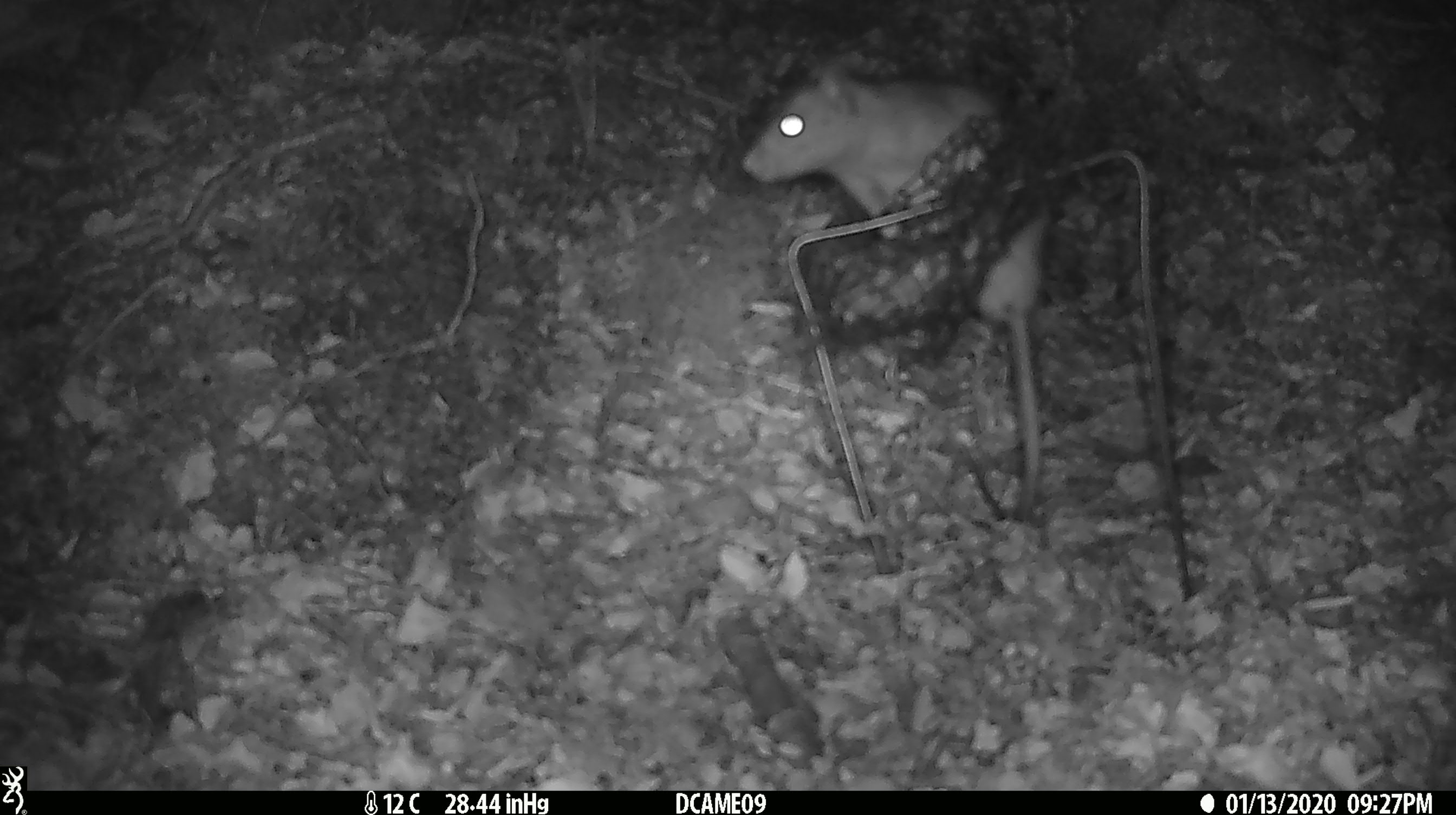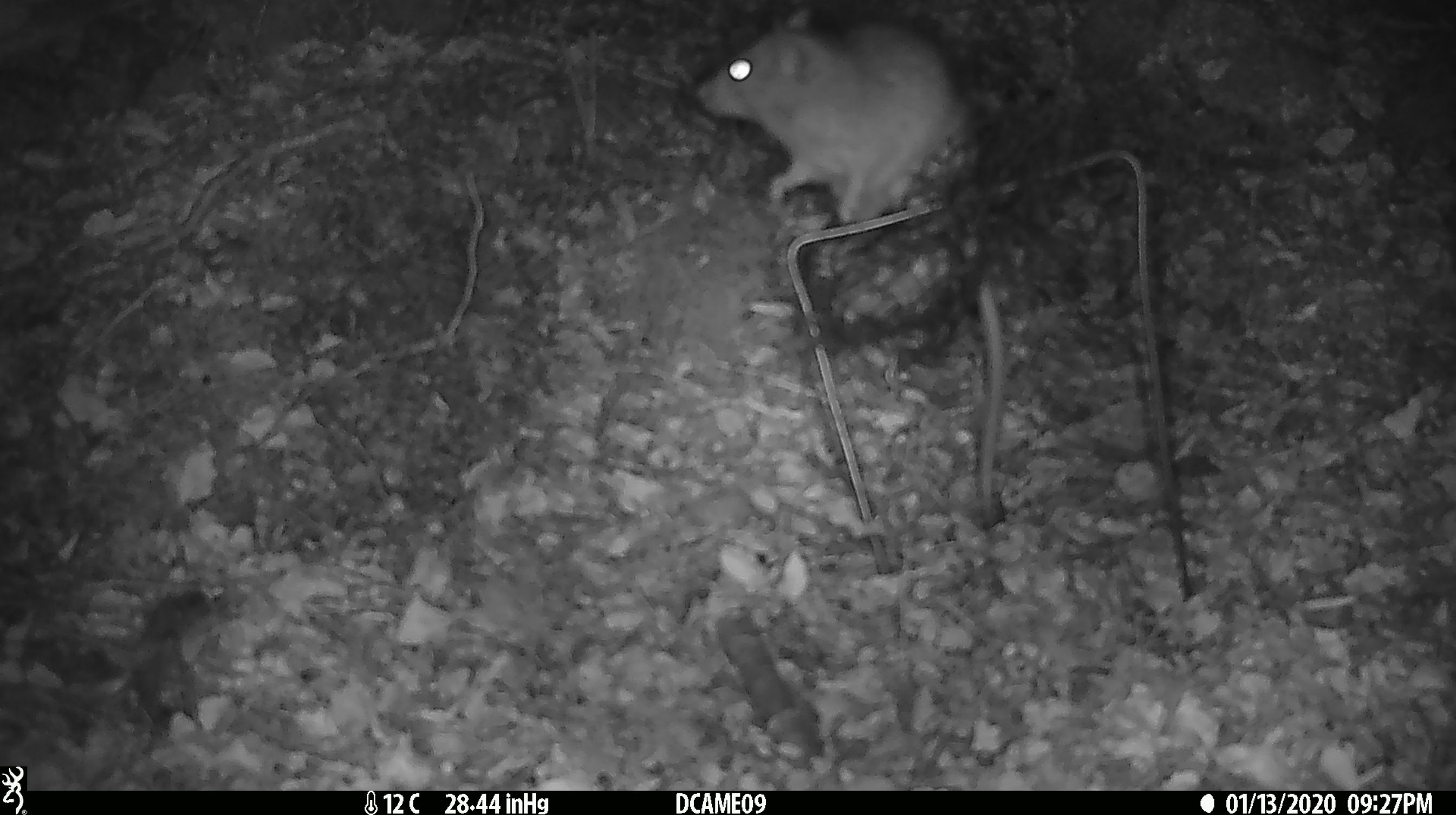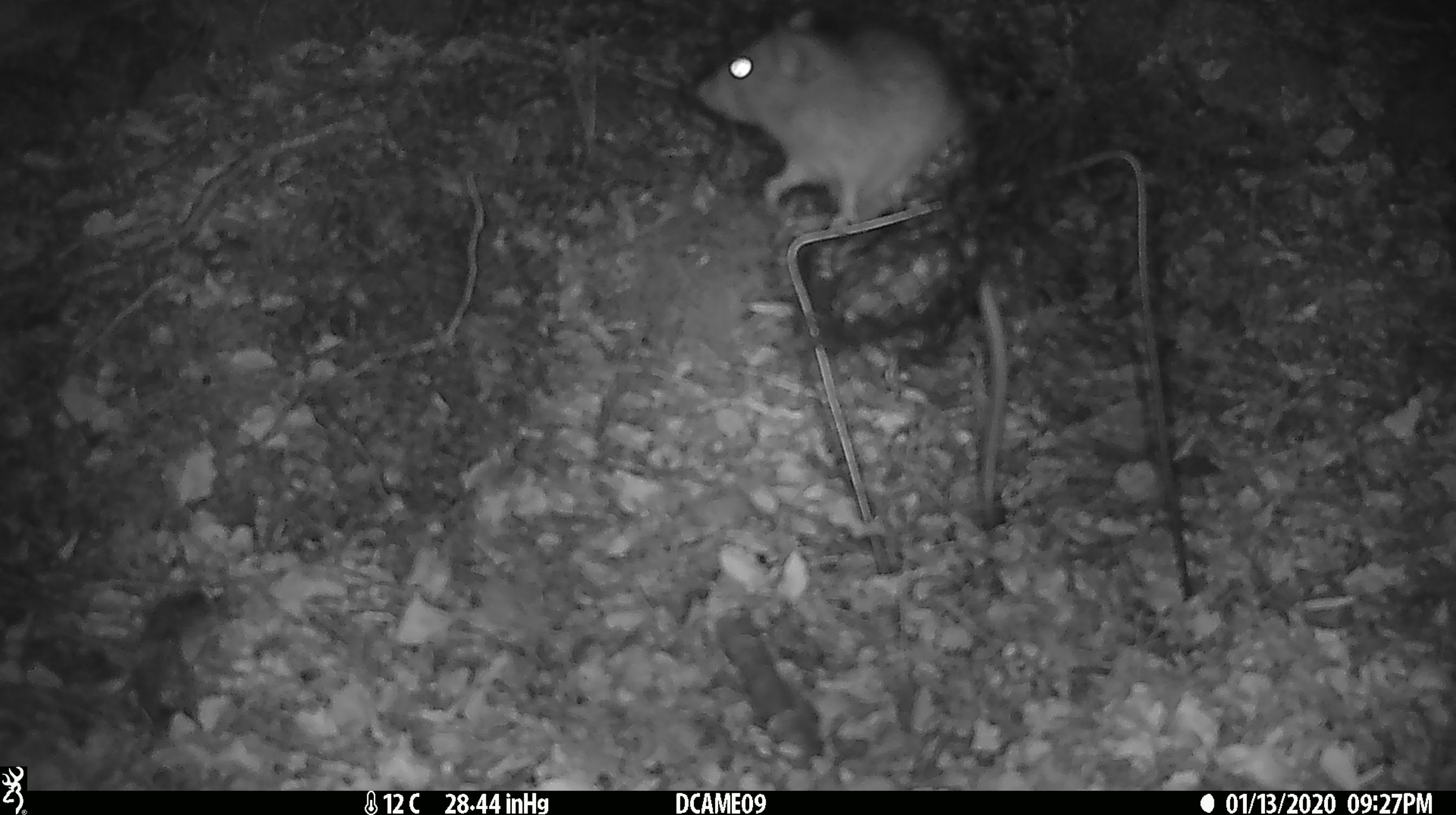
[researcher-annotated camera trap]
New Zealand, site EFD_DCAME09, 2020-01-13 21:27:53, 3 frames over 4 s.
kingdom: Animalia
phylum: Chordata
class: Mammalia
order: Rodentia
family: Muridae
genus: Rattus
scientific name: Rattus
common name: rat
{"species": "rat (Rattus)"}